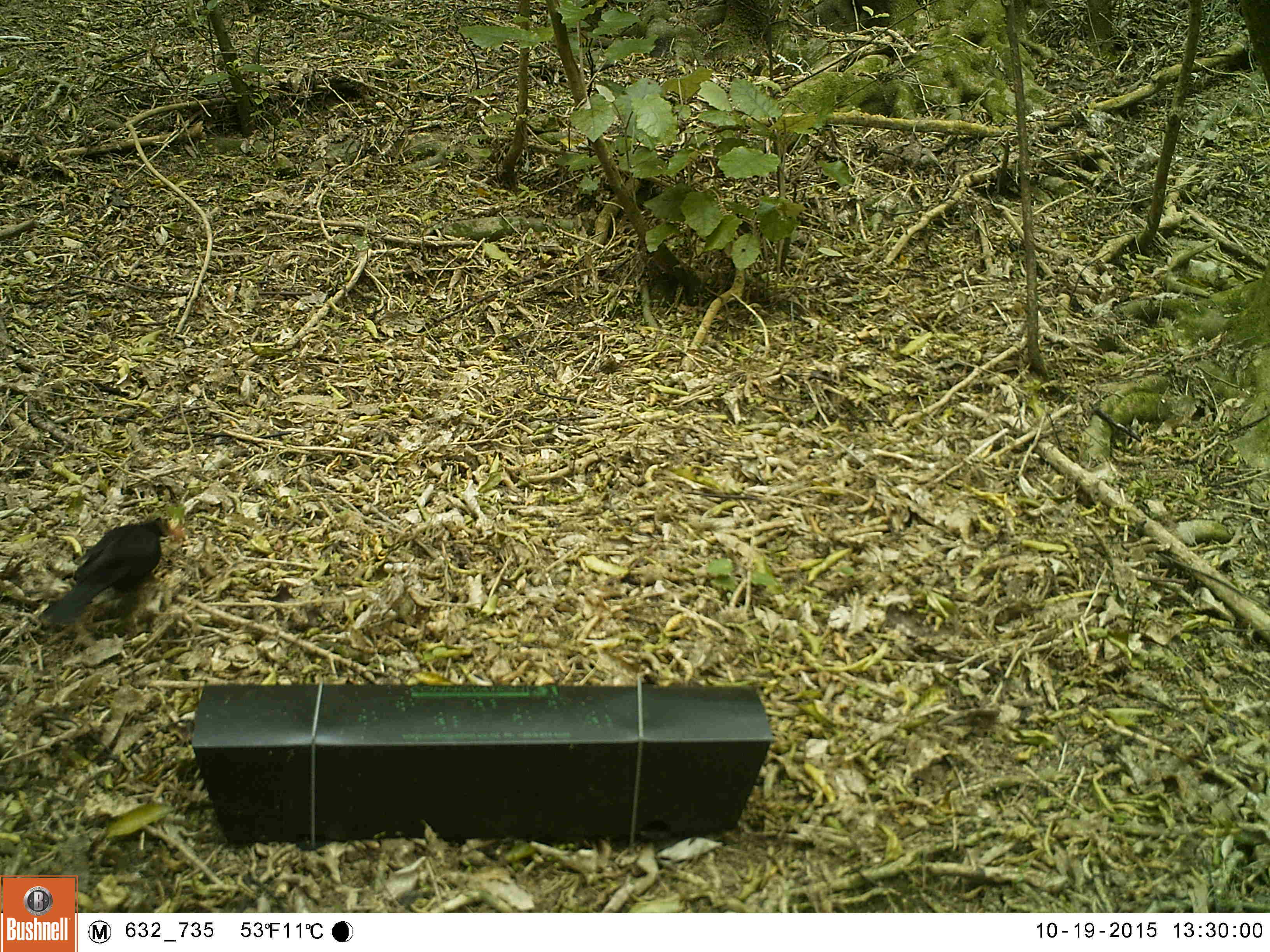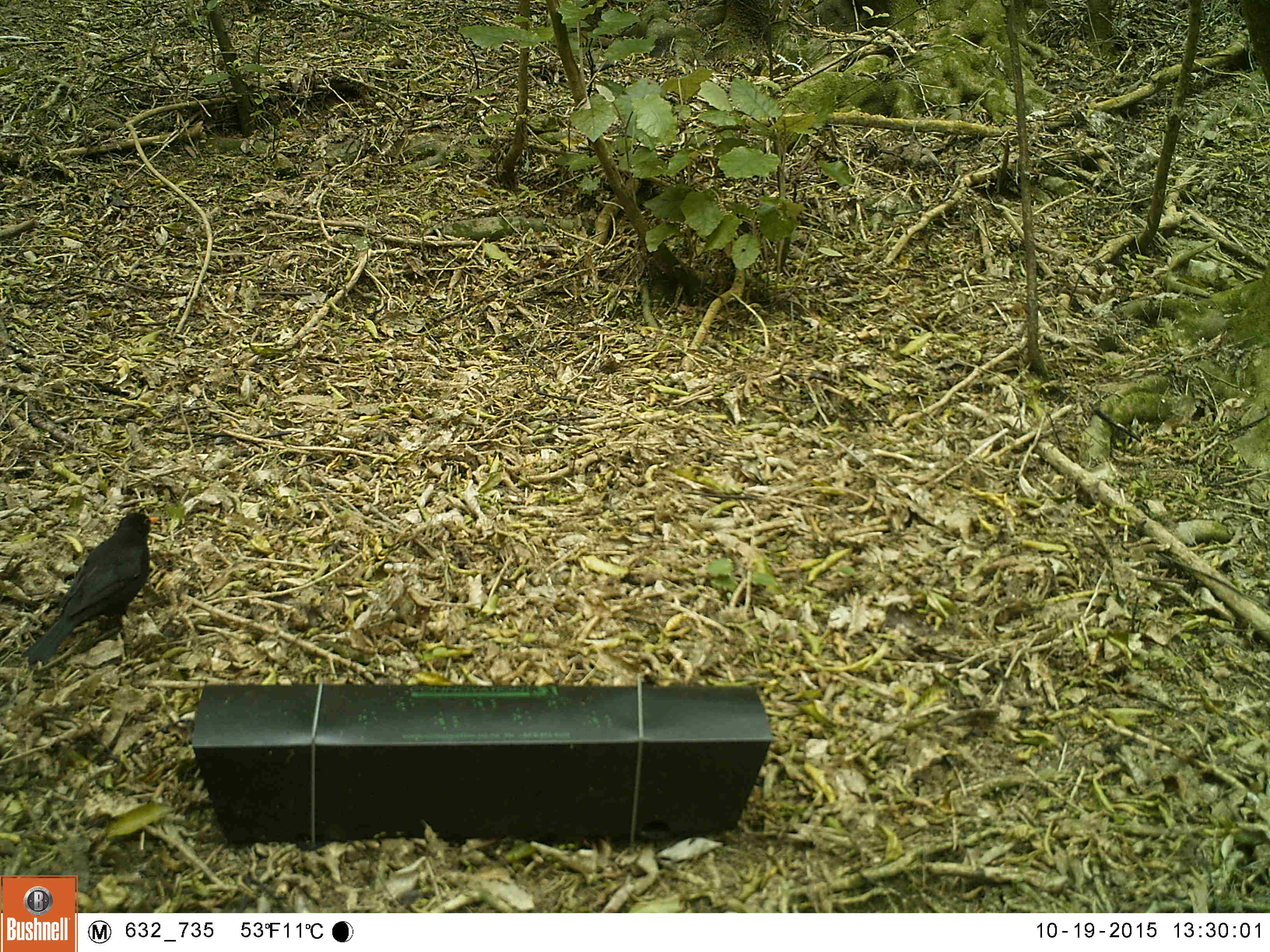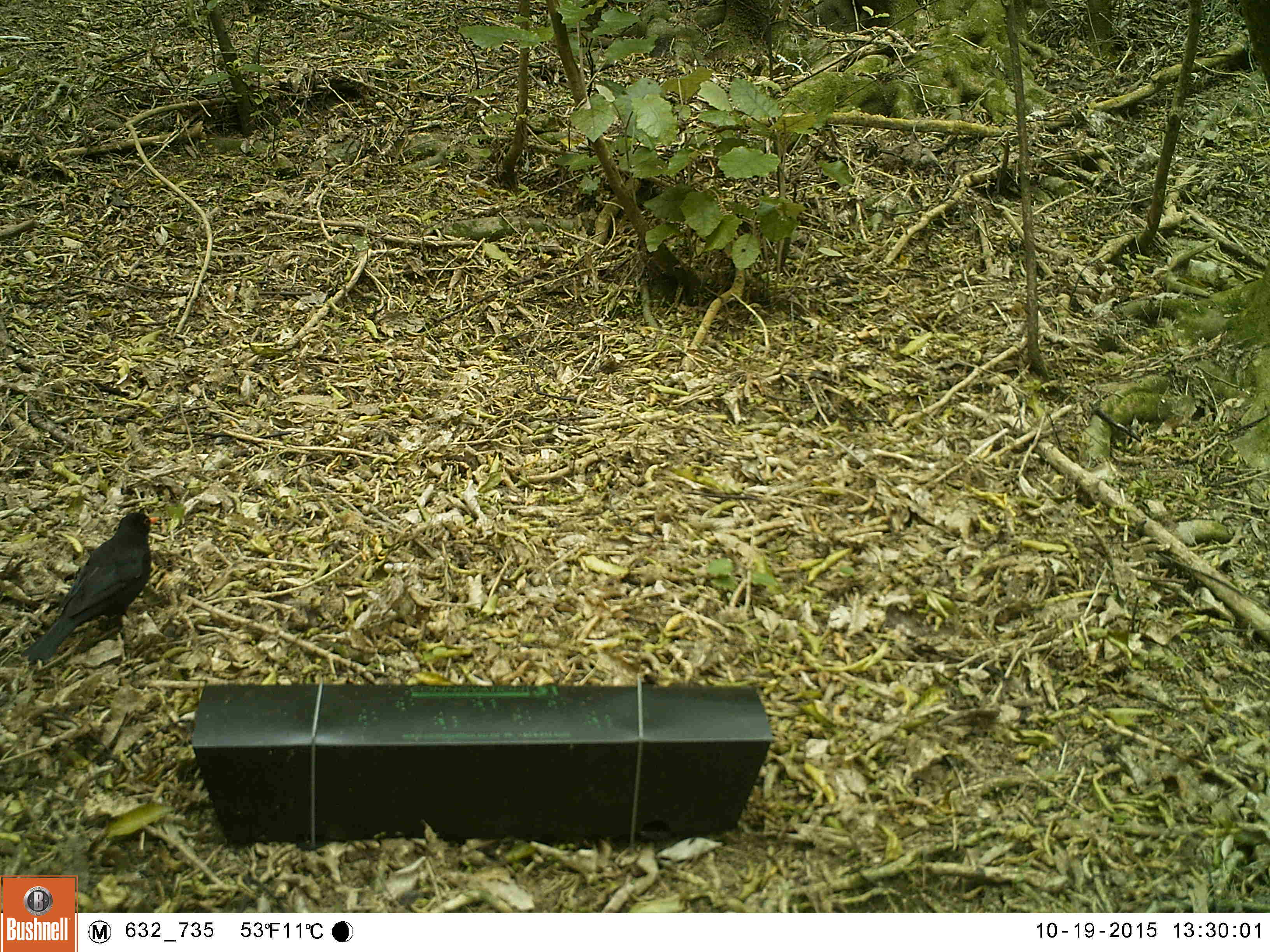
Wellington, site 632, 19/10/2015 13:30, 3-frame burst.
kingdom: Animalia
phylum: Chordata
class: Aves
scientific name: Aves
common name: bird